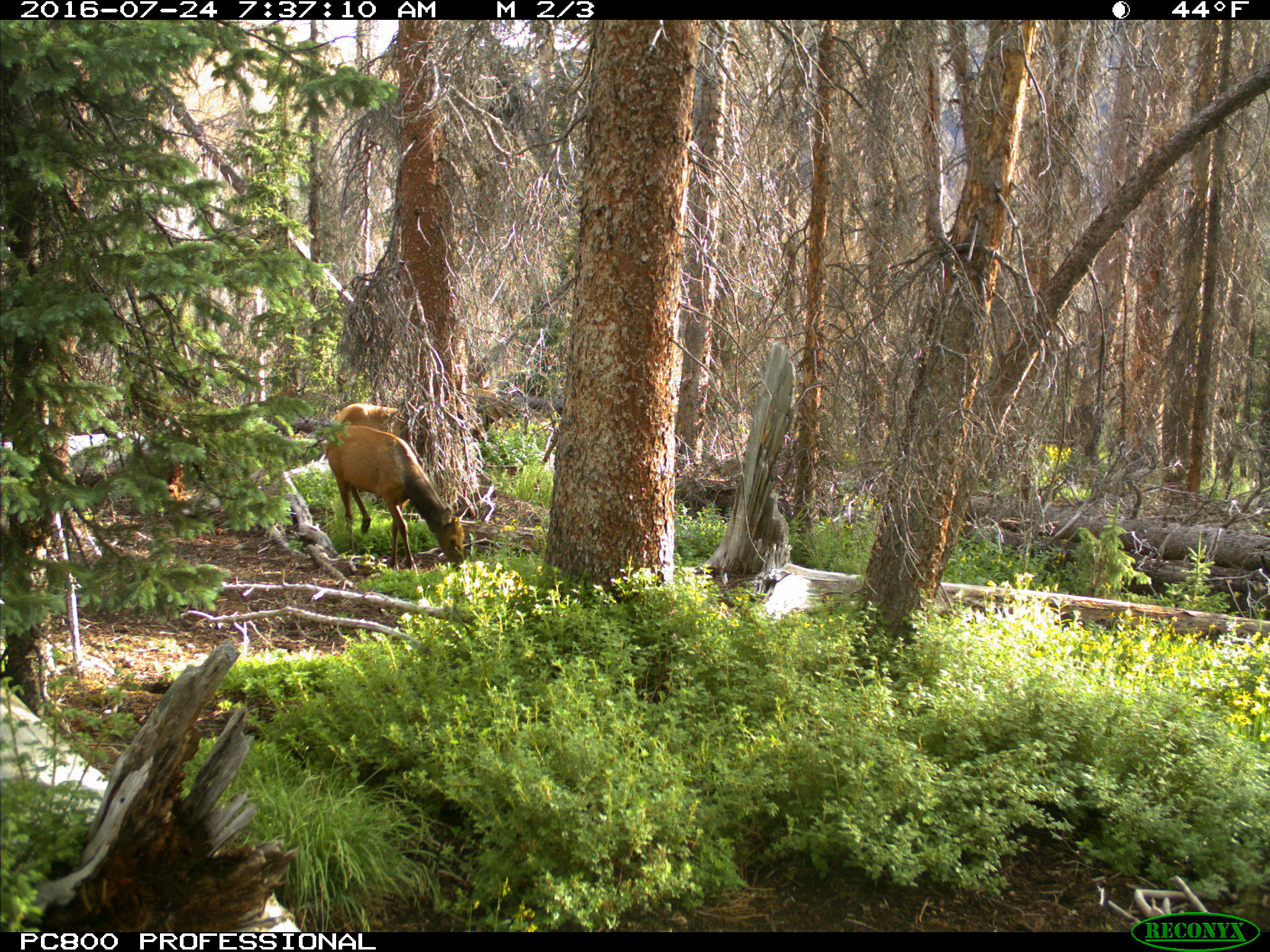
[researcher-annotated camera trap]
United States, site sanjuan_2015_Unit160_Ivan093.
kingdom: Animalia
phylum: Chordata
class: Mammalia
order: Artiodactyla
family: Cervidae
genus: Cervus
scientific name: Cervus elaphus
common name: red deer